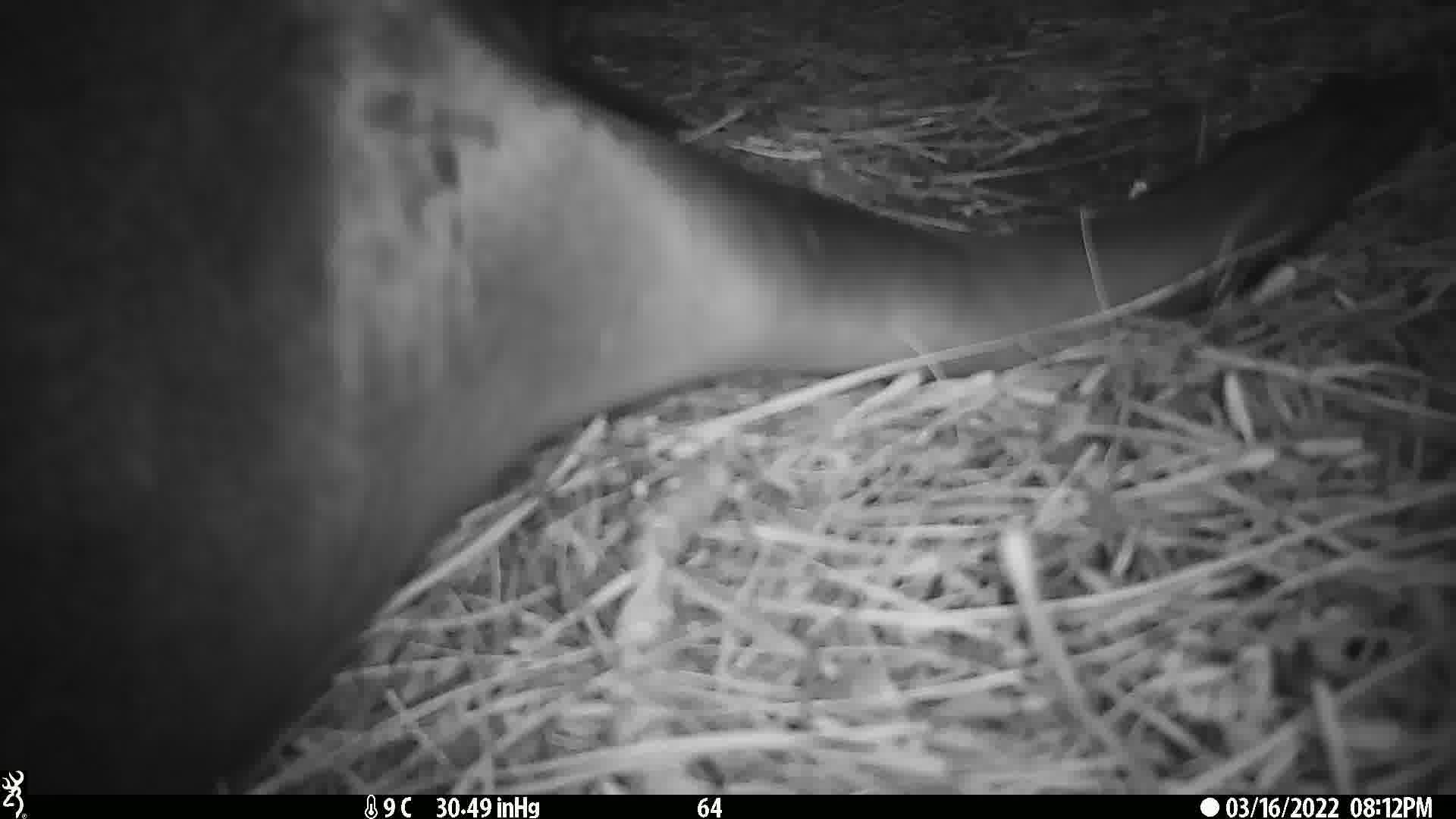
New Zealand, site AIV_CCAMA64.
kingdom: Animalia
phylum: Chordata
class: Mammalia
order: Carnivora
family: Otariidae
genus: Phocarctos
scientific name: Phocarctos hookeri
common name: new zealand sea lion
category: sealion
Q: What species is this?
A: Sealion (new zealand sea lion) (Phocarctos hookeri).